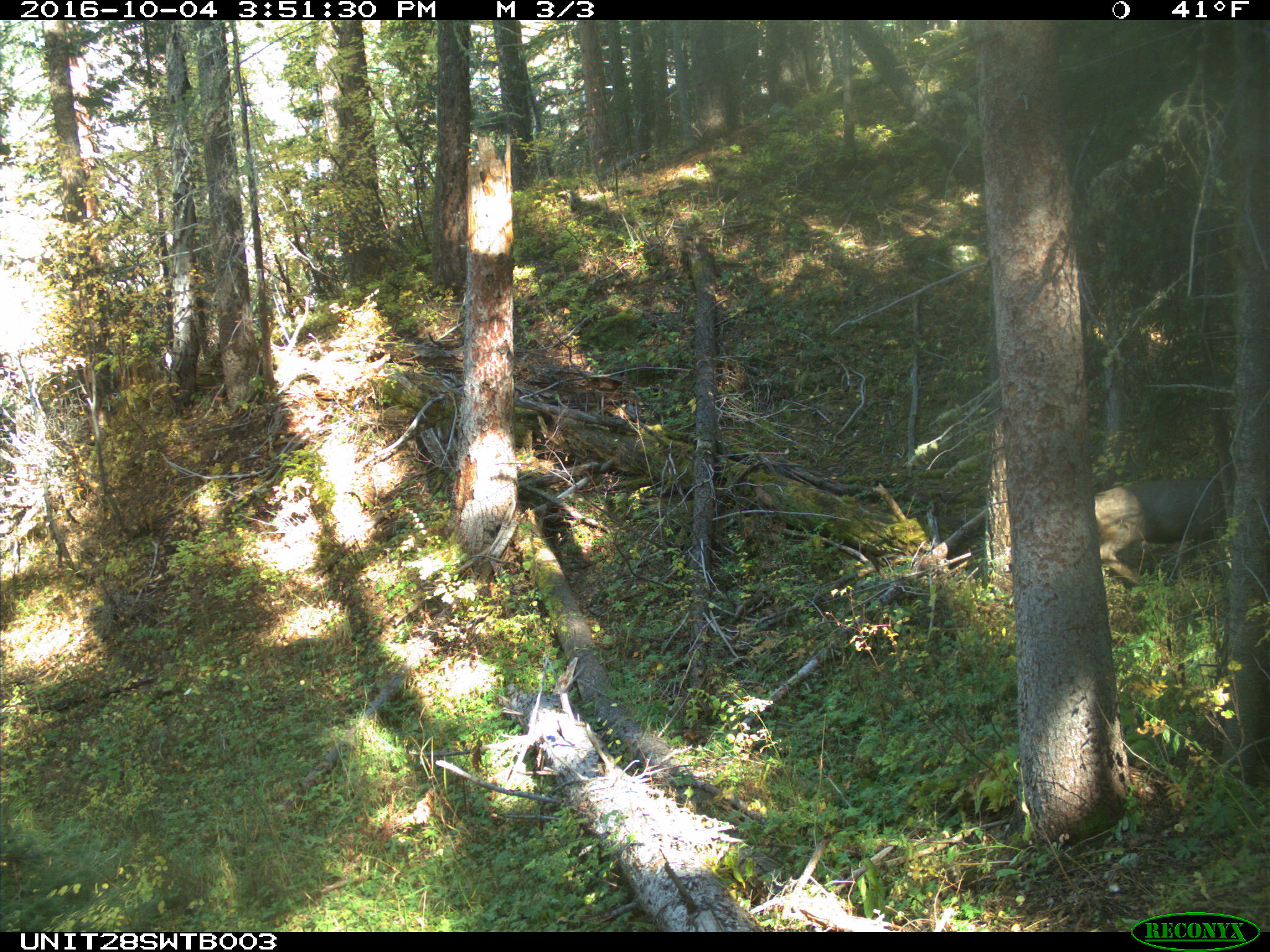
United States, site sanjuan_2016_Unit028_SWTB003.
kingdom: Animalia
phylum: Chordata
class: Mammalia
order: Artiodactyla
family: Cervidae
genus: Odocoileus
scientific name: Odocoileus hemionus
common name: mule deer